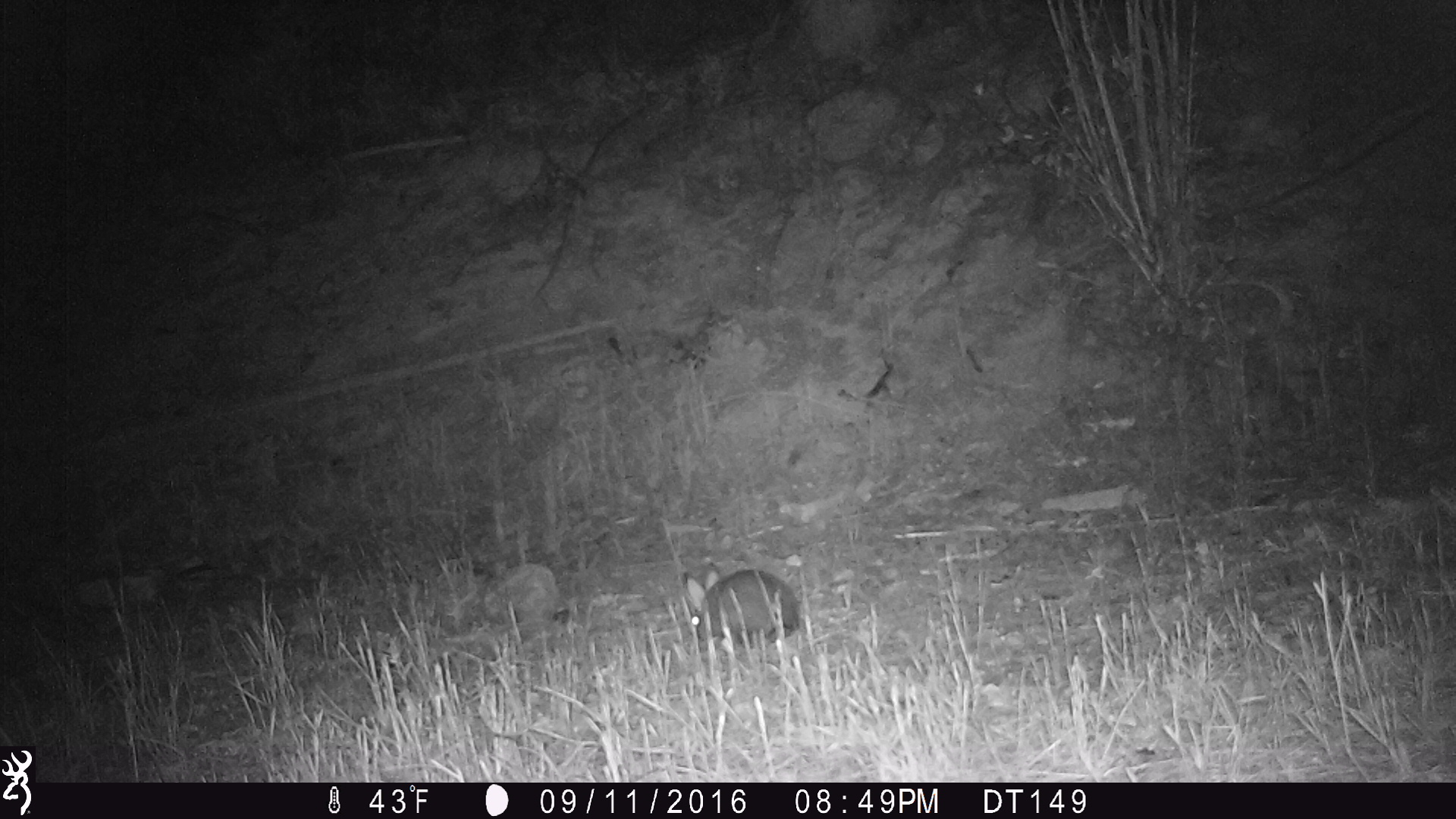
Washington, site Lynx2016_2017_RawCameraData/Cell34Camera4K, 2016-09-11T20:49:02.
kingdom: Animalia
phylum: Chordata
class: Mammalia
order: Lagomorpha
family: Leporidae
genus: Lepus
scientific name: Lepus americanus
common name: snowshoe hare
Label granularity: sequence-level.